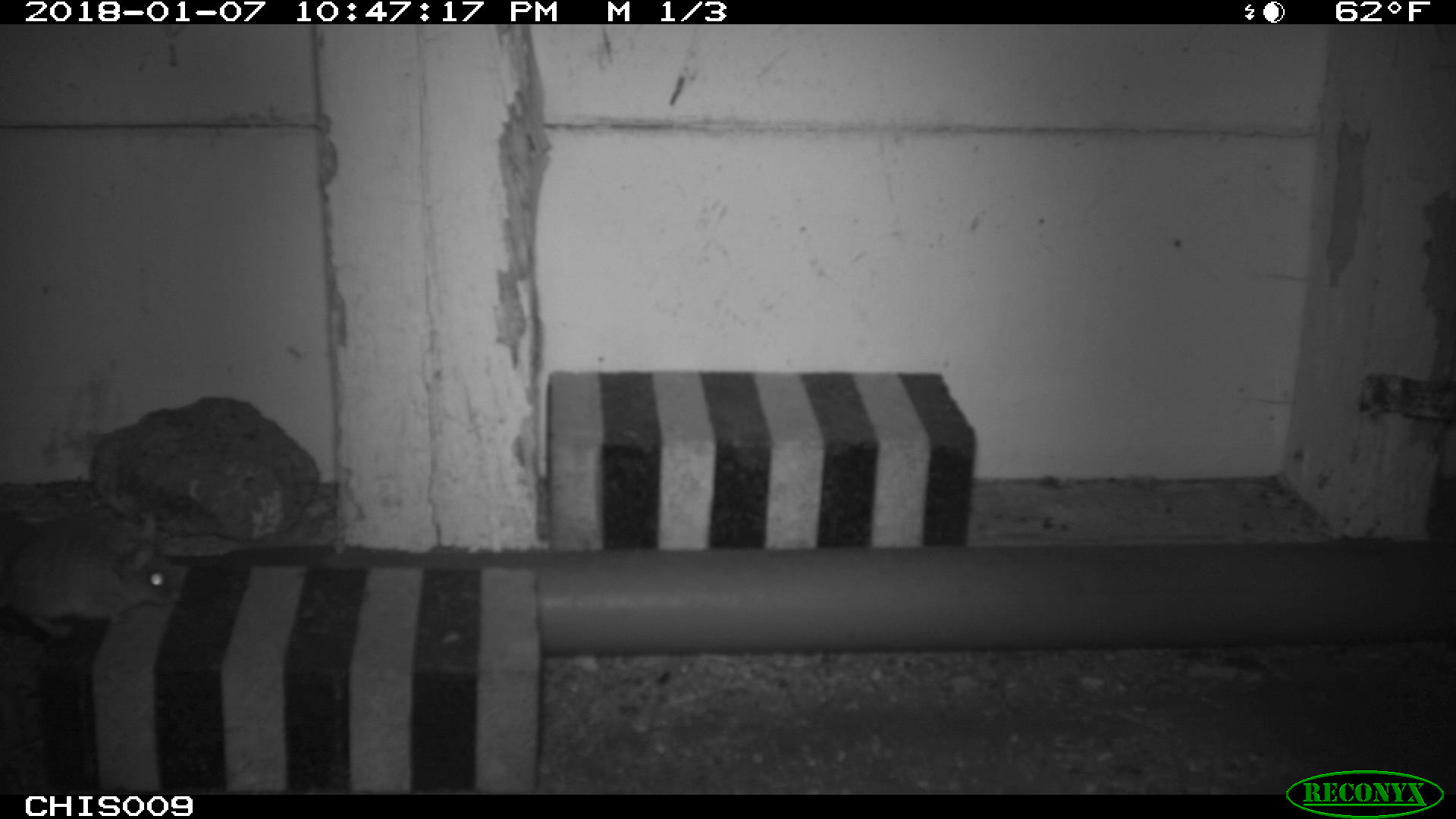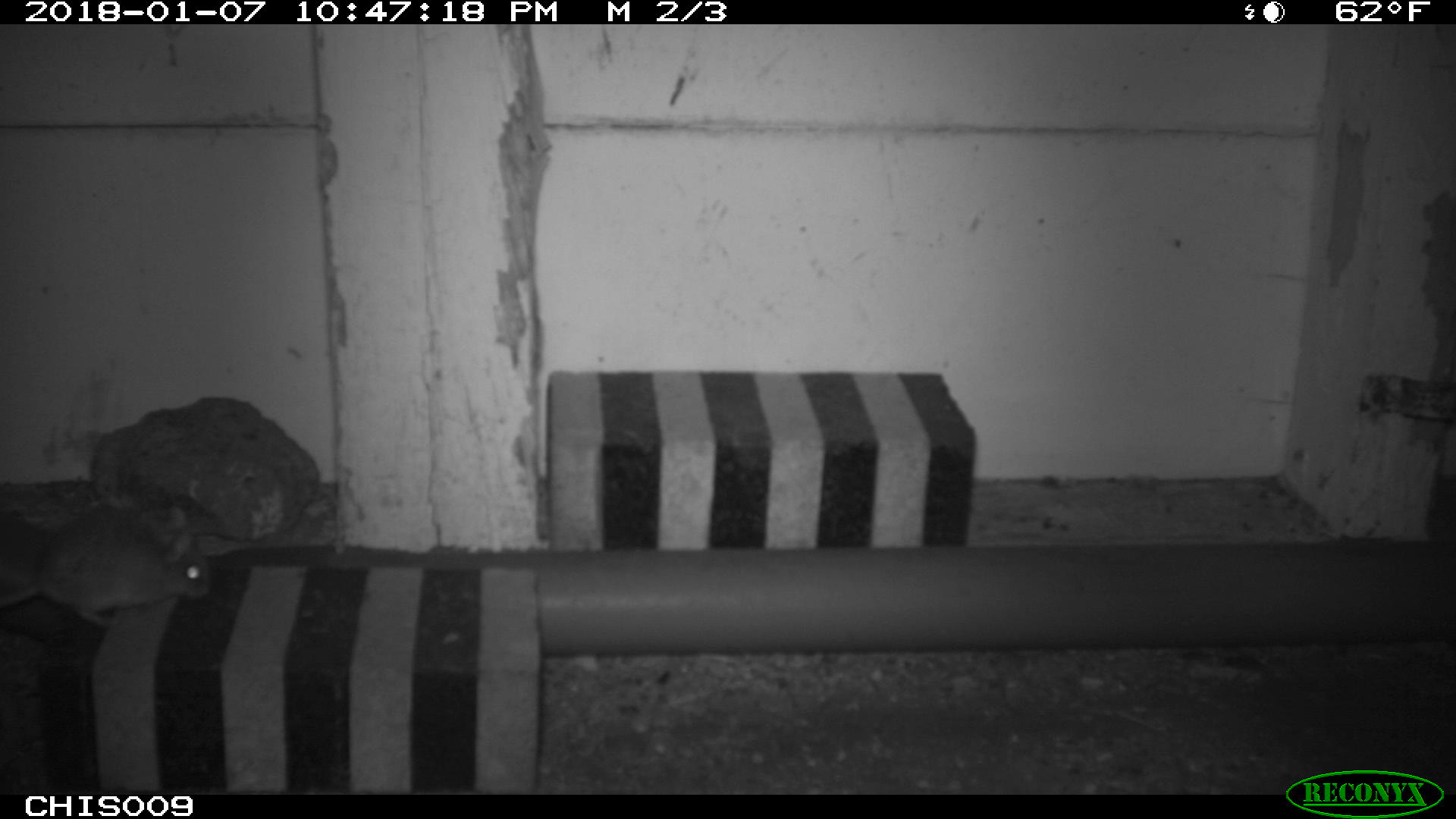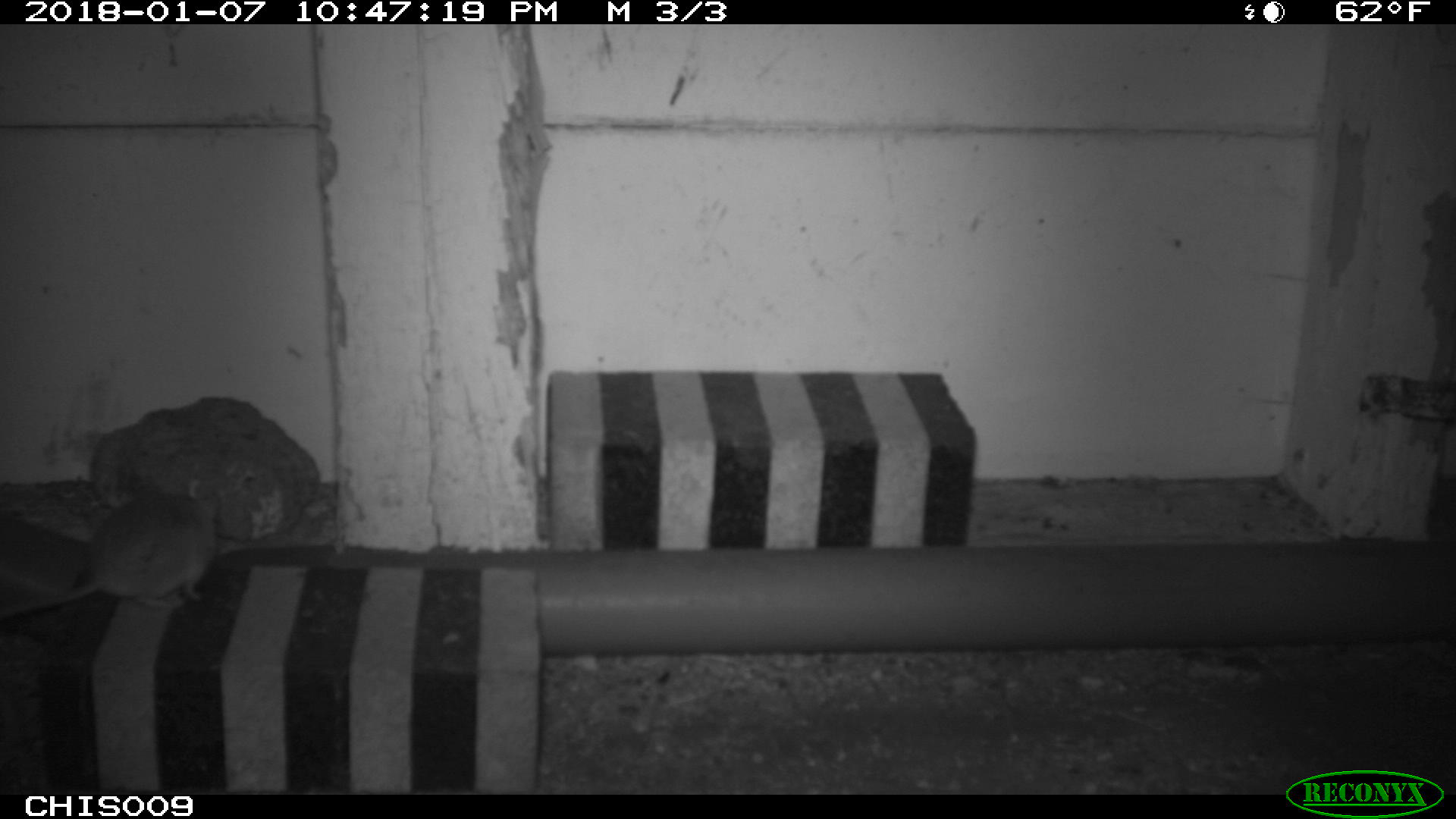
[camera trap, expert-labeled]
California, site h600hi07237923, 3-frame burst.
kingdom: Animalia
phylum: Chordata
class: Mammalia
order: Rodentia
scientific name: Rodentia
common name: rodent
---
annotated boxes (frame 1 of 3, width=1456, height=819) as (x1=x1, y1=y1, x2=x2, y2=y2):
rodent: (x1=0, y1=515, x2=172, y2=639)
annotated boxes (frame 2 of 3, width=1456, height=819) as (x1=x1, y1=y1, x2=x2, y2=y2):
rodent: (x1=0, y1=503, x2=212, y2=629)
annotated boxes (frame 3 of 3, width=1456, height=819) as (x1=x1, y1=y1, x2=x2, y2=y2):
rodent: (x1=0, y1=491, x2=218, y2=620)